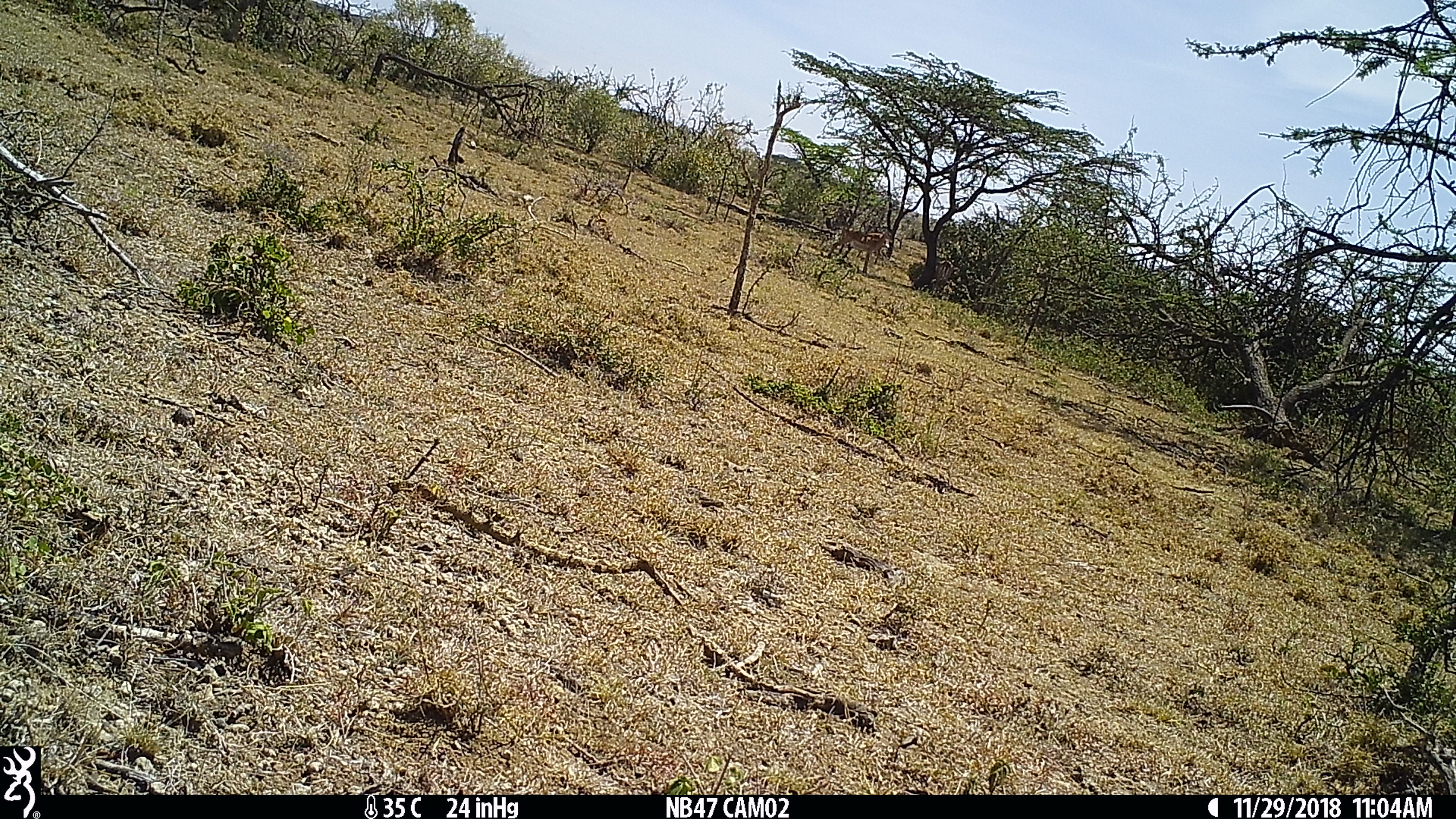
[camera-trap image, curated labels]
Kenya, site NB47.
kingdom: Animalia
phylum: Chordata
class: Mammalia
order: Artiodactyla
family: Bovidae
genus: Aepyceros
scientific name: Aepyceros melampus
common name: impala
Impala (Aepyceros melampus).